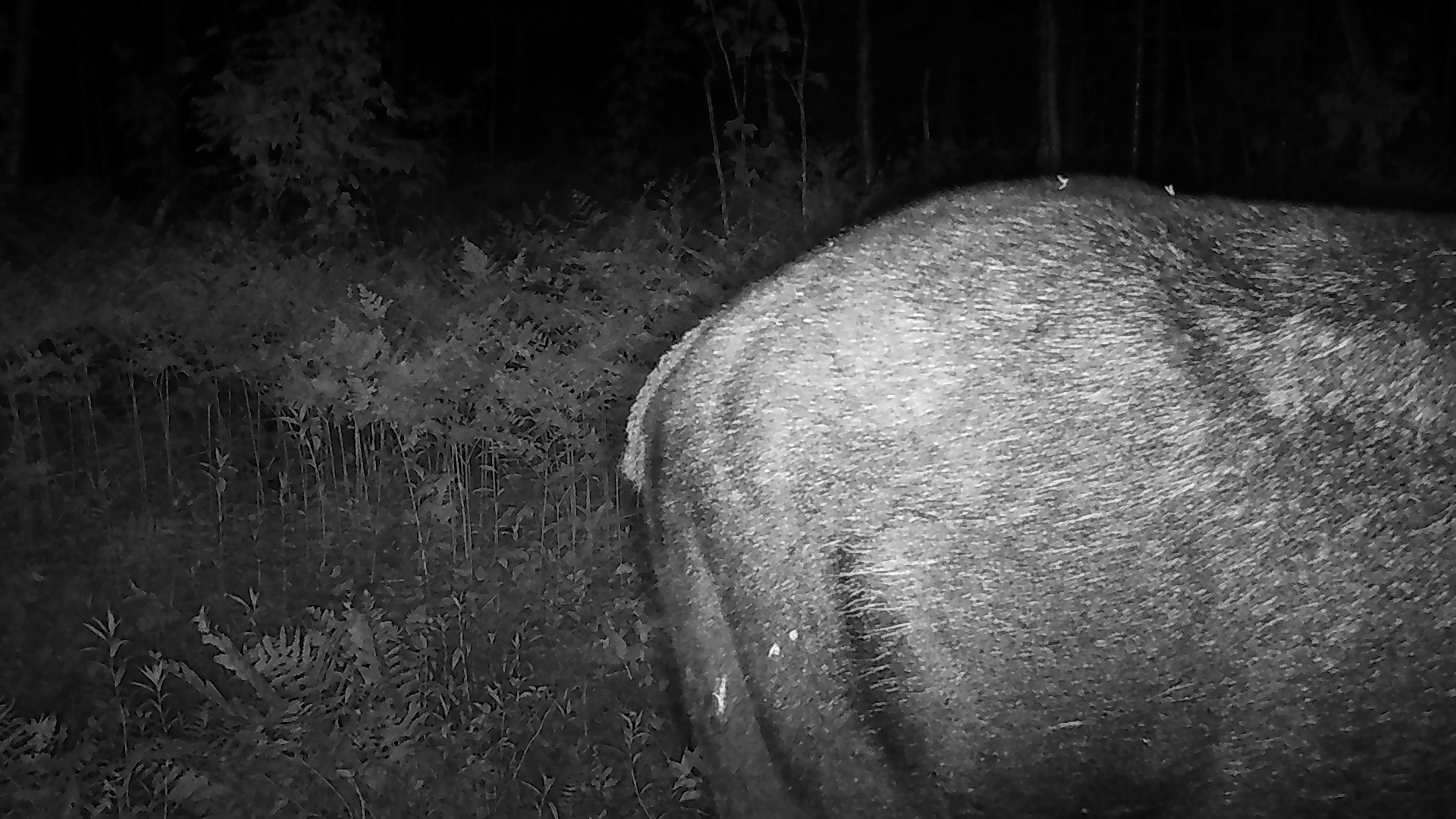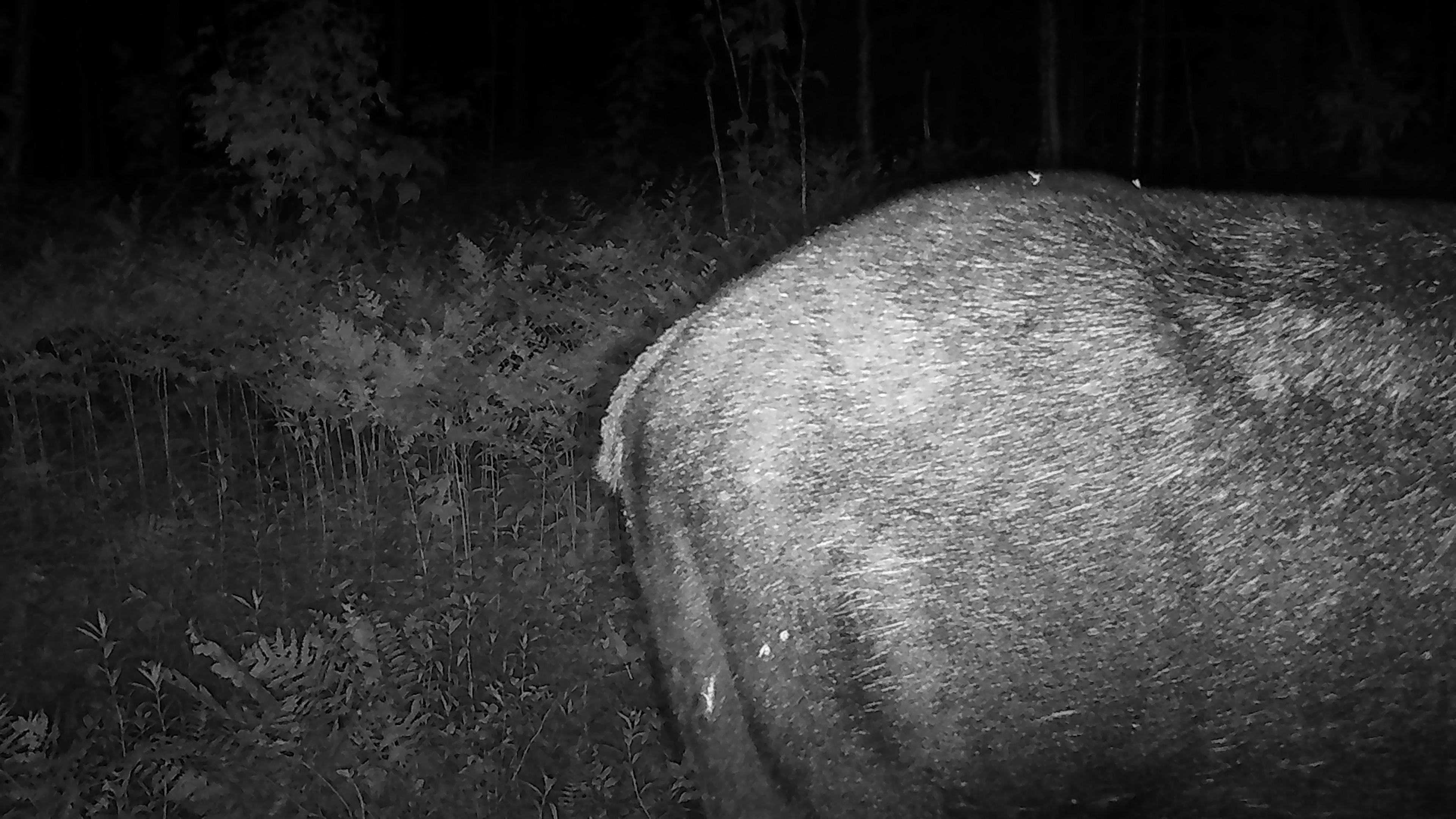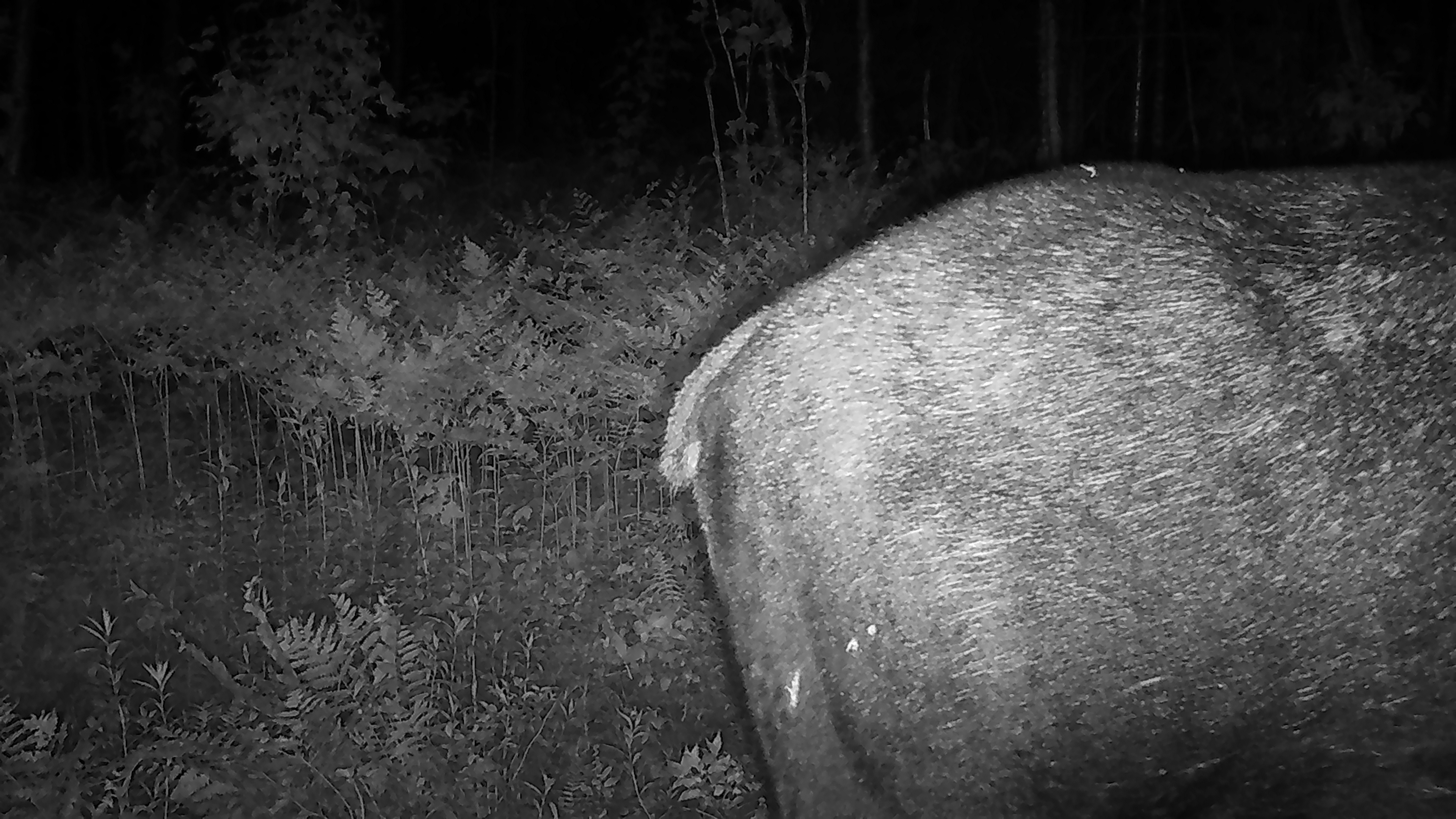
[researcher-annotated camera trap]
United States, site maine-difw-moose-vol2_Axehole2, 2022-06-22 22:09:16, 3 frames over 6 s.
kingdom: Animalia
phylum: Chordata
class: Mammalia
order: Artiodactyla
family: Cervidae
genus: Alces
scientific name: Alces alces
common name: moose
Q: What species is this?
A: Moose (Alces alces).